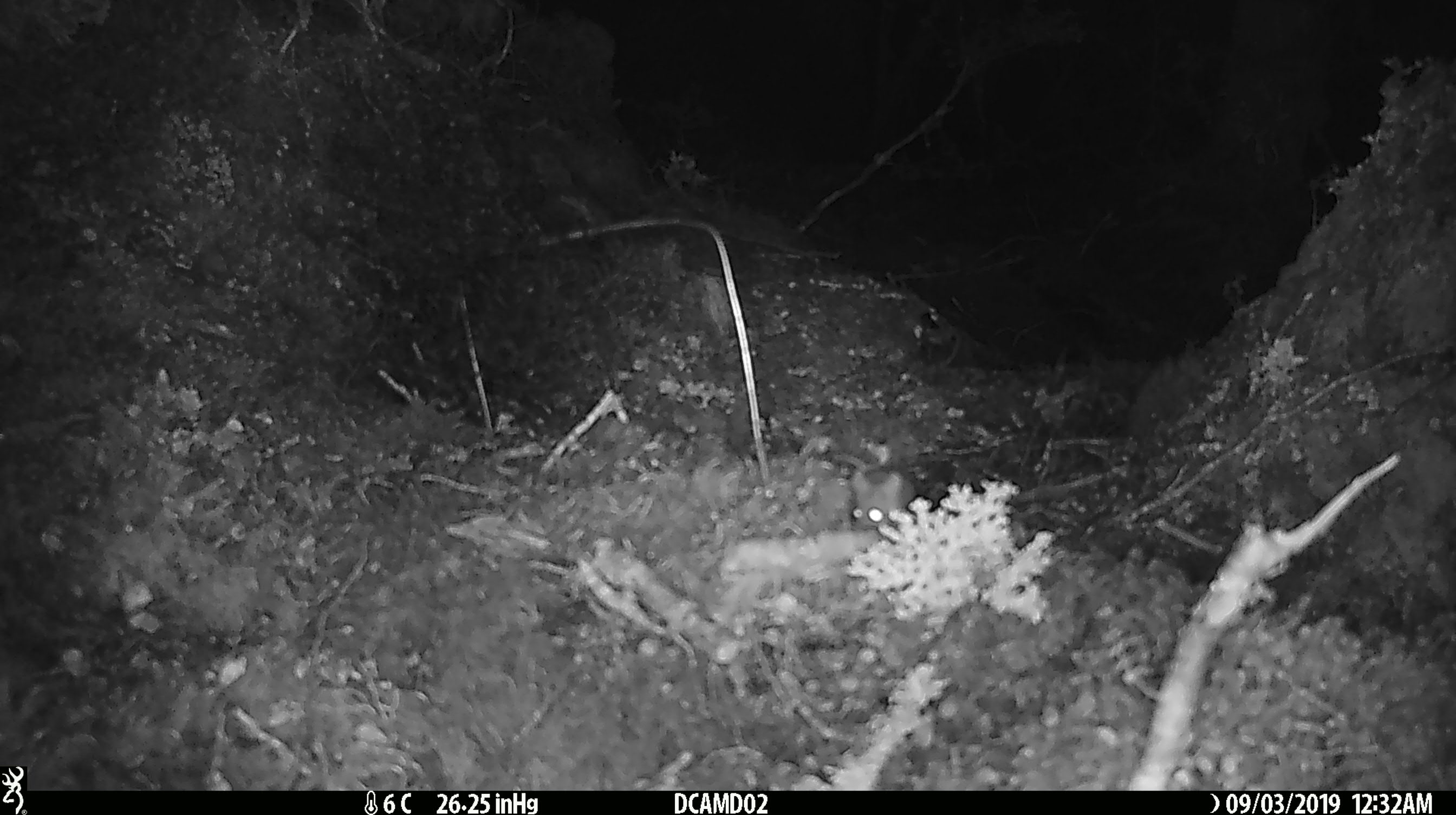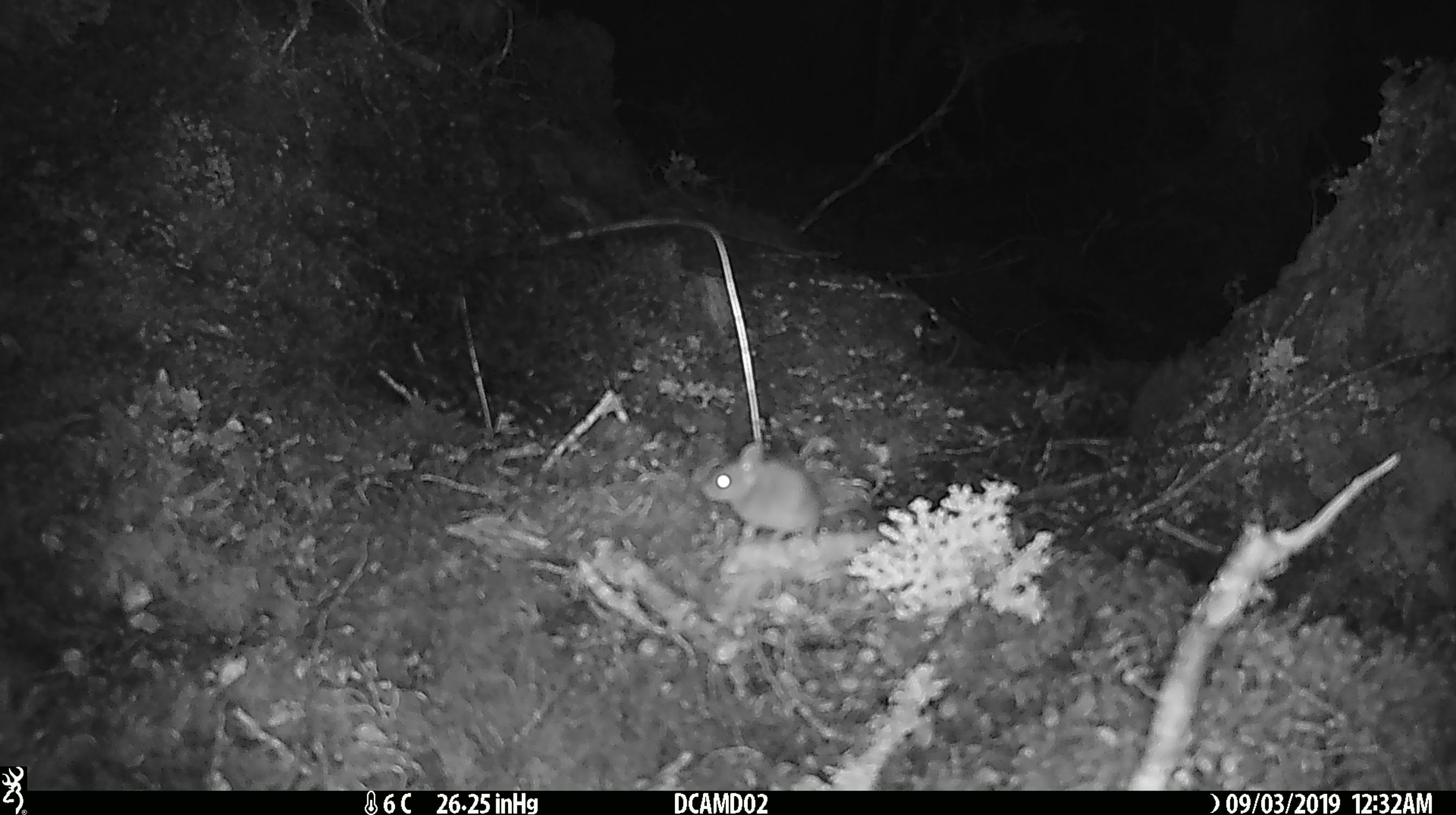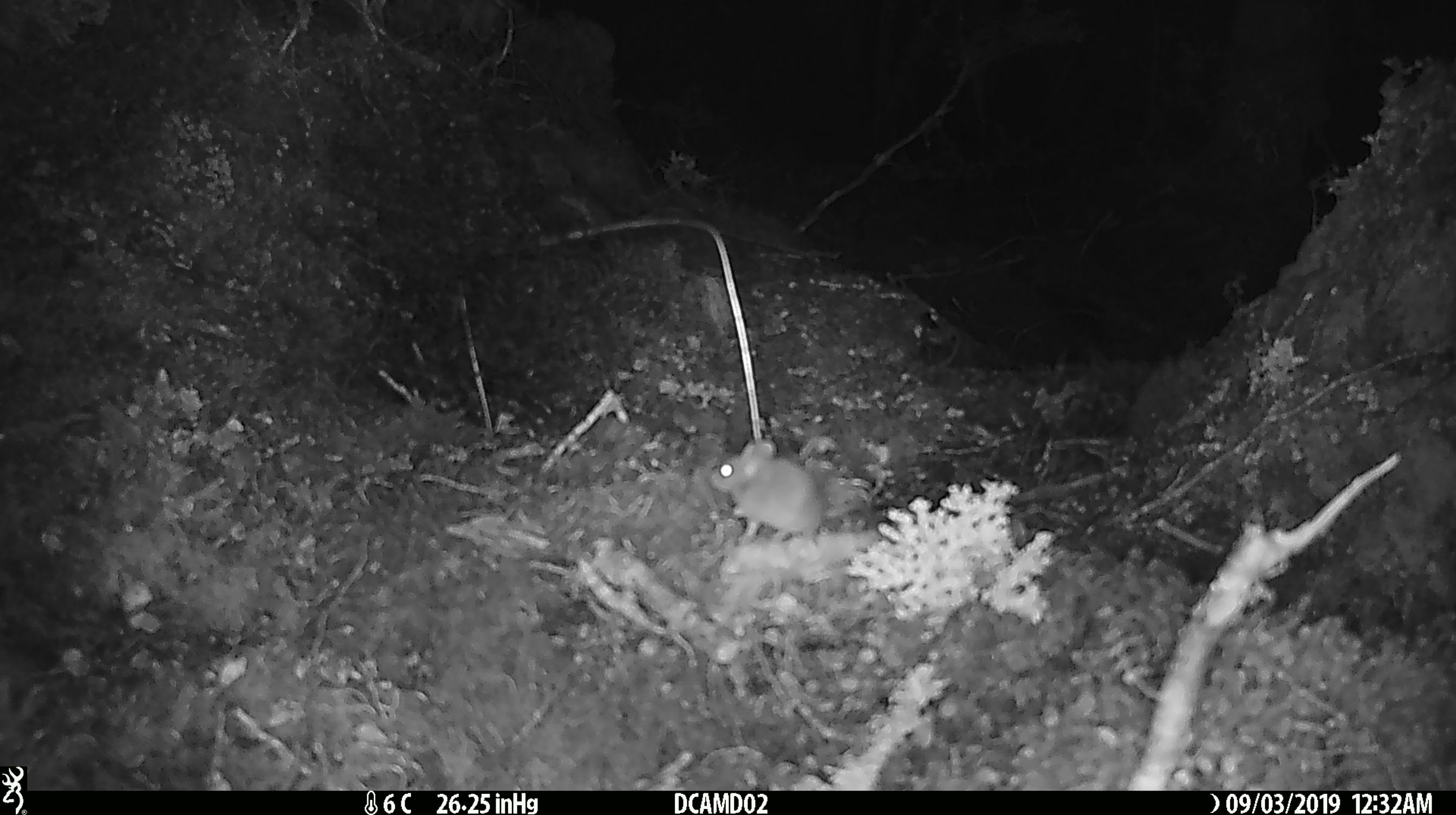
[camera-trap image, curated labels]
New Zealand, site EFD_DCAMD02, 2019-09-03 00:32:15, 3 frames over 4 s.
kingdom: Animalia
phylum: Chordata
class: Mammalia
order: Rodentia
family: Muridae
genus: Mus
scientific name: Mus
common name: mouse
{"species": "mouse (Mus)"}